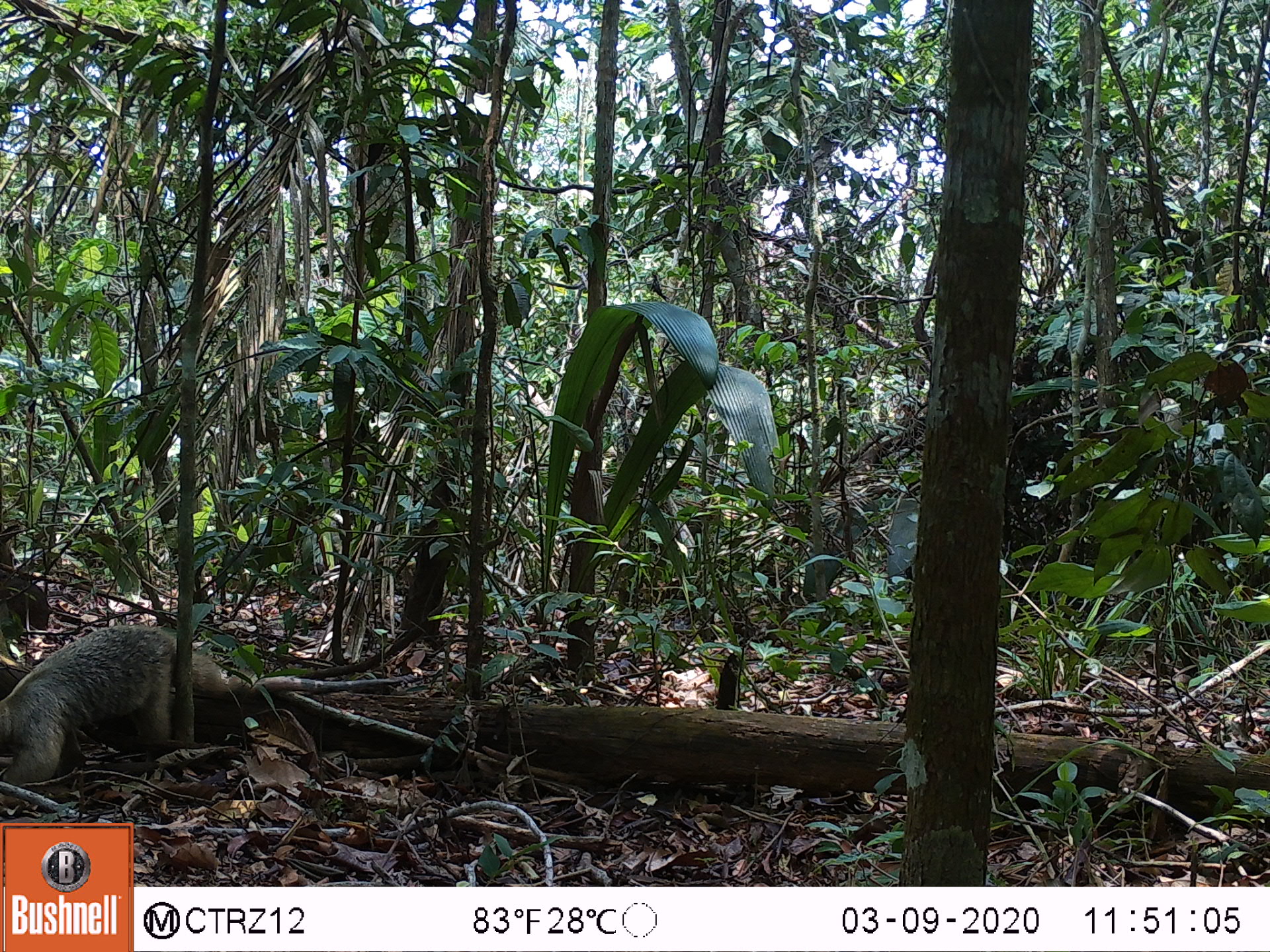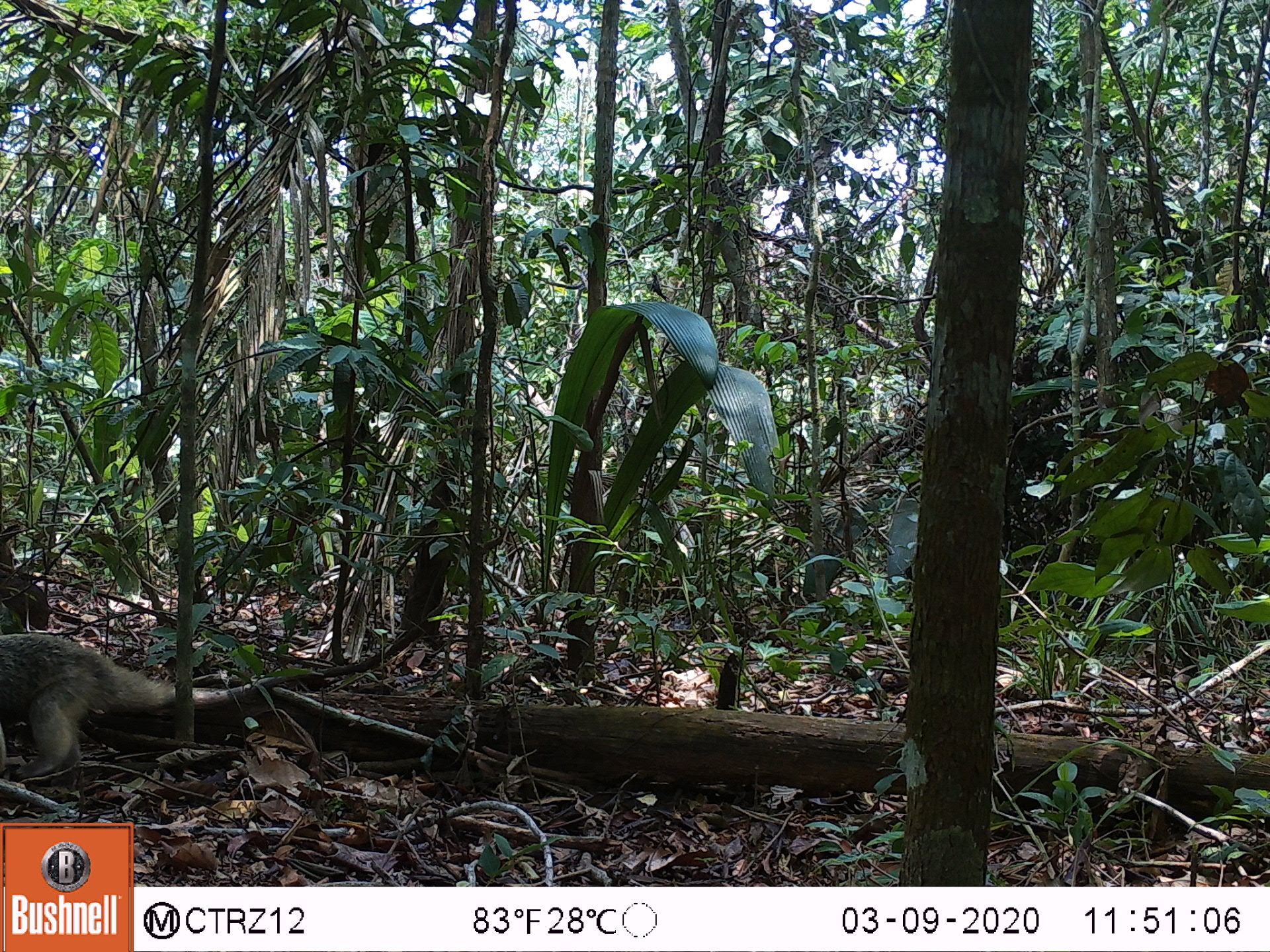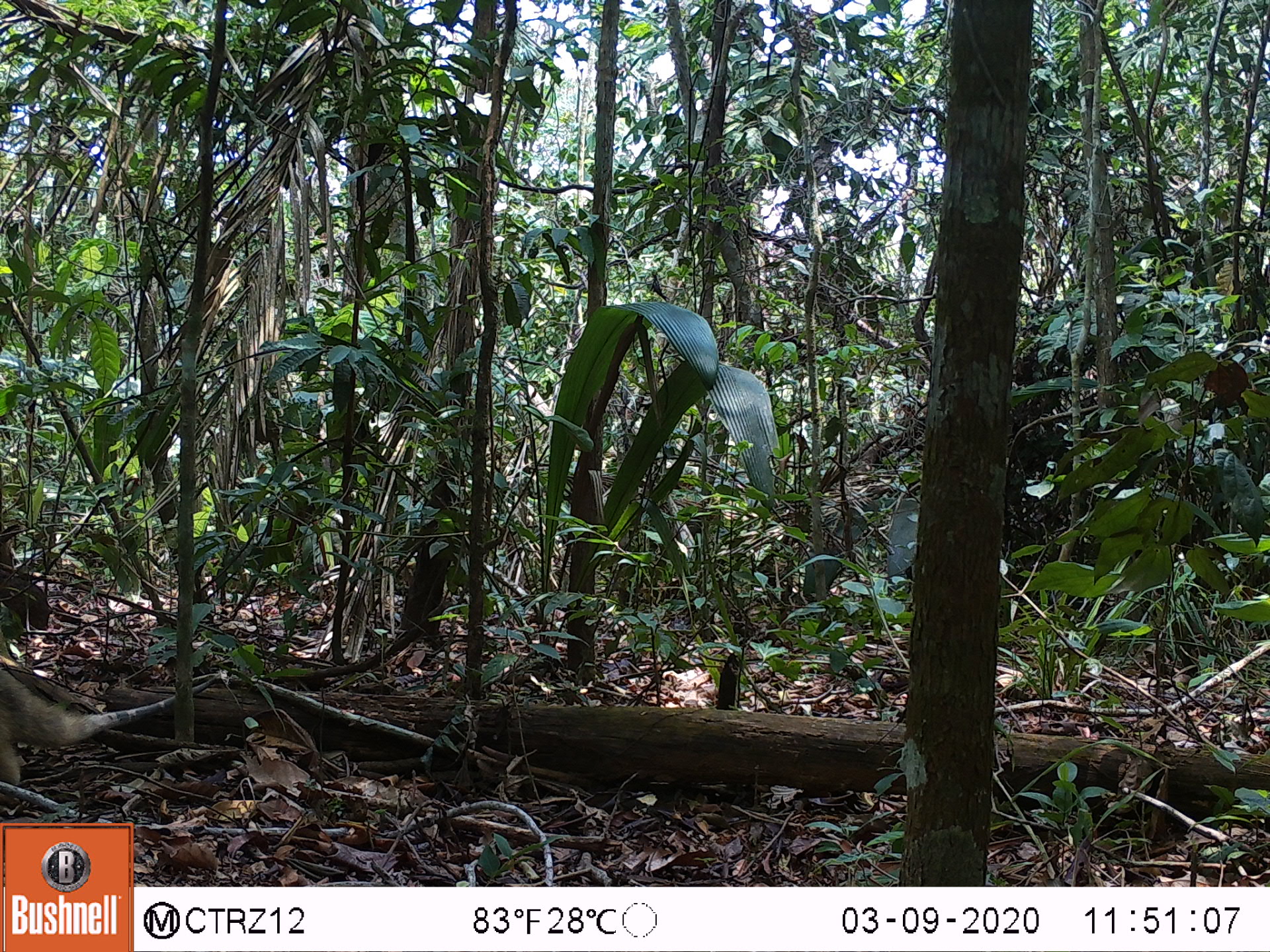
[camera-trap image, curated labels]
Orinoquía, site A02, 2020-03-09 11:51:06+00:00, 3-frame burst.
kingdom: Animalia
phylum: Chordata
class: Mammalia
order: Pilosa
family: Myrmecophagidae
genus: Tamandua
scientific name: Tamandua tetradactyla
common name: southern tamandua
Southern tamandua (Tamandua tetradactyla).